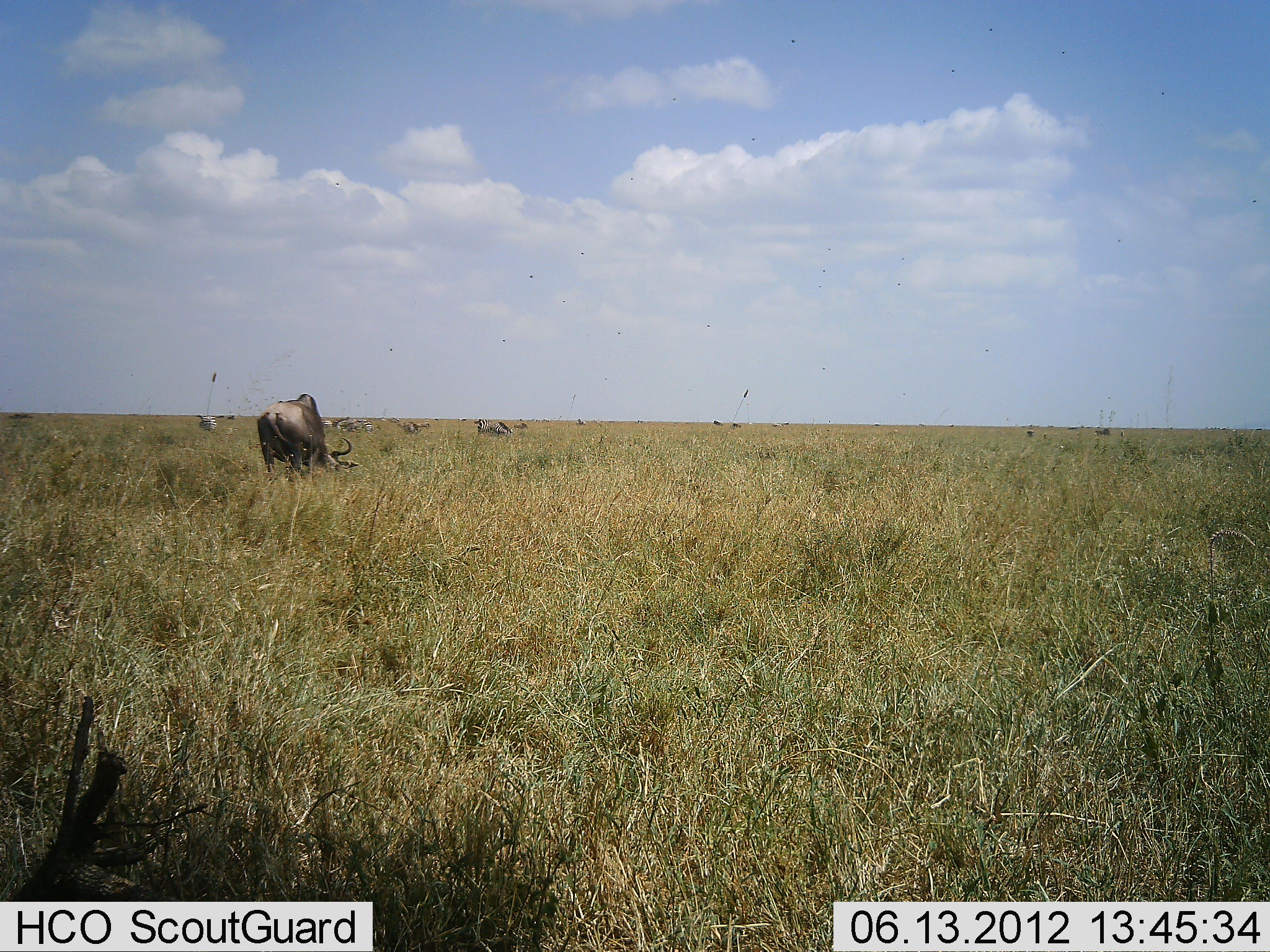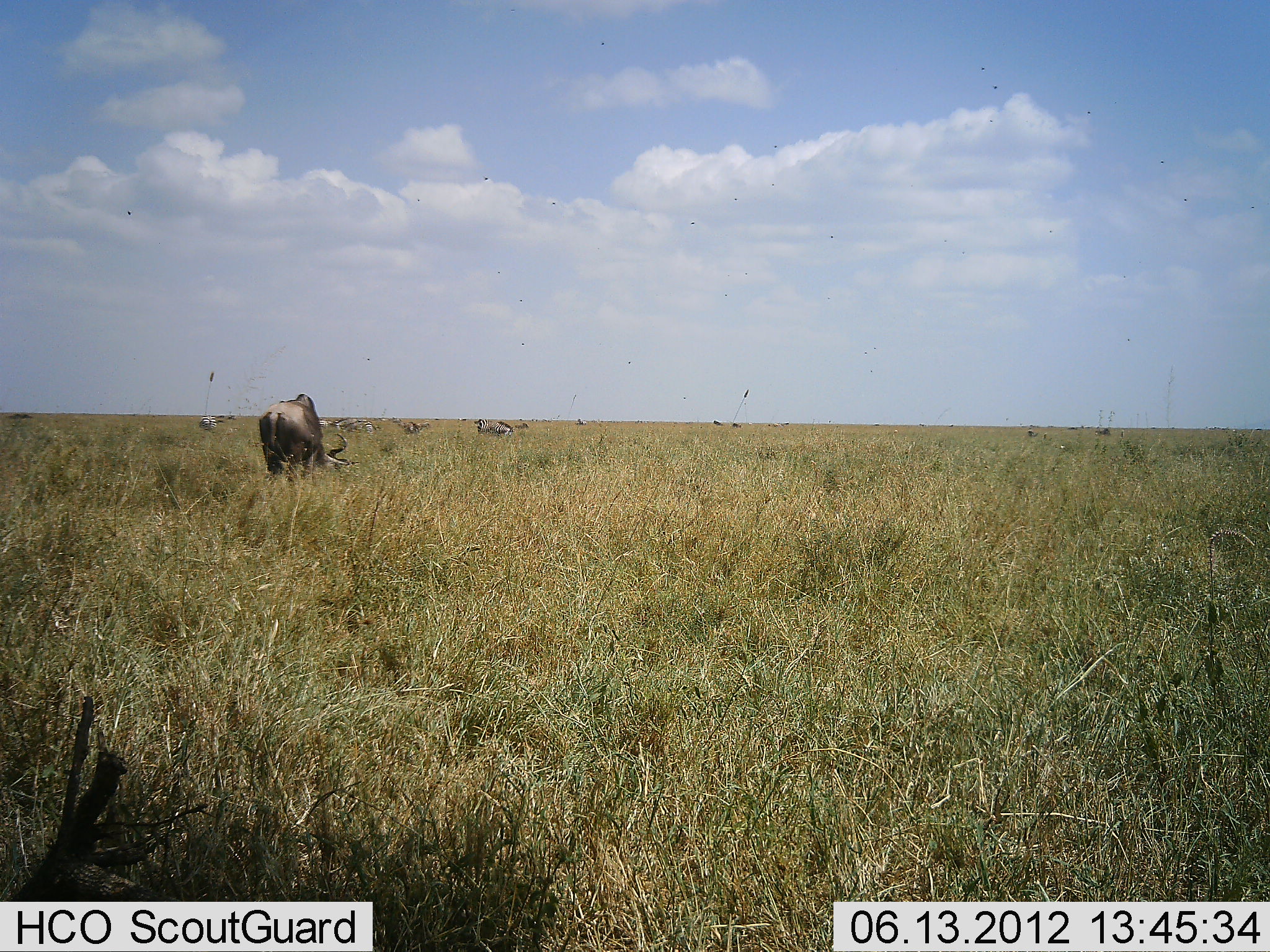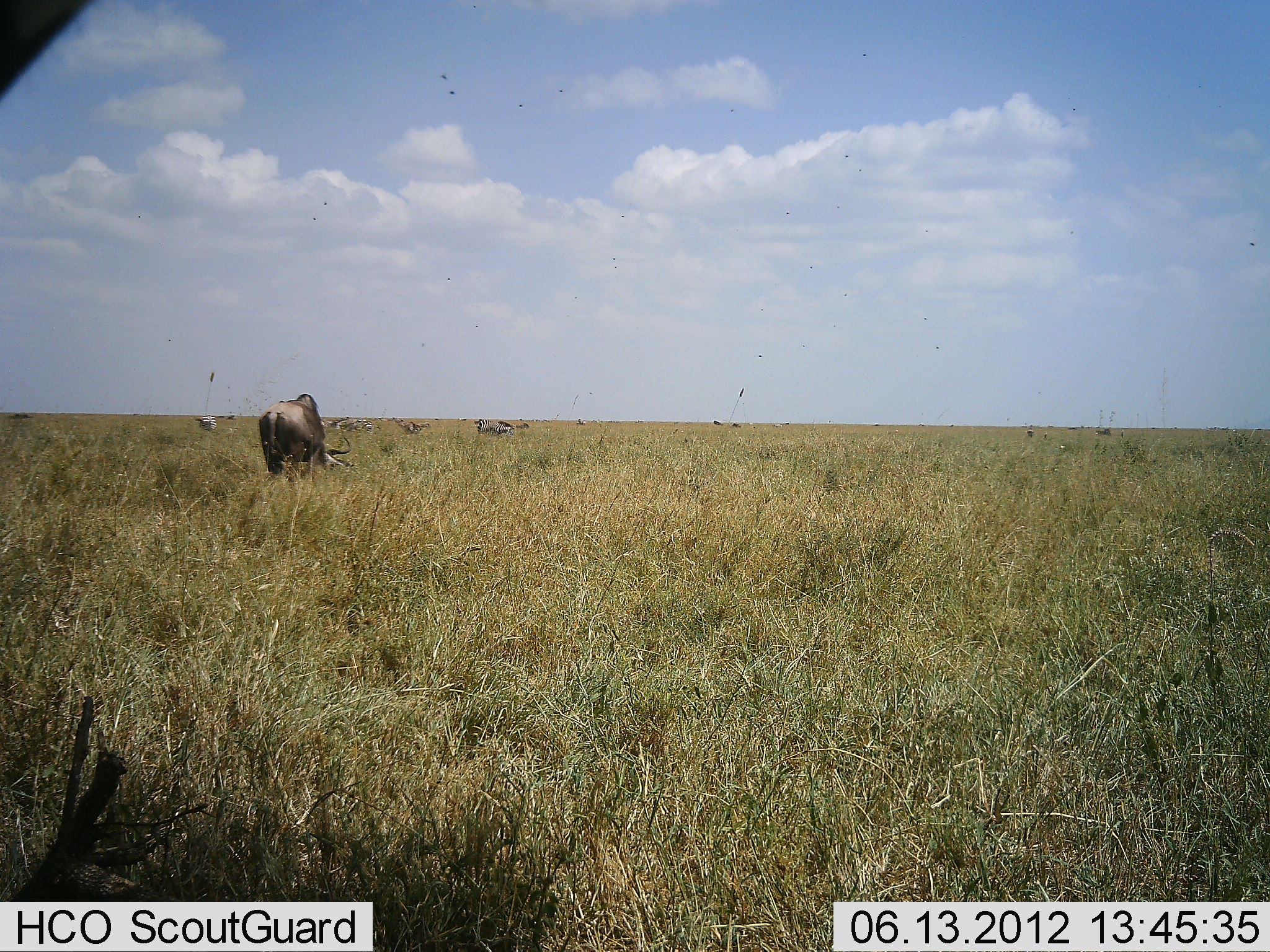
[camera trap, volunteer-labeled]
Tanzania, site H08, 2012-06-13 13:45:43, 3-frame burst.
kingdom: Animalia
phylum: Chordata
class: Mammalia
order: Artiodactyla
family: Bovidae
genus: Connochaetes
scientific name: Connochaetes taurinus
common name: blue wildebeest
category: wildebeest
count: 5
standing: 36%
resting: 0%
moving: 0%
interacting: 0%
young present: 0%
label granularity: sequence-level